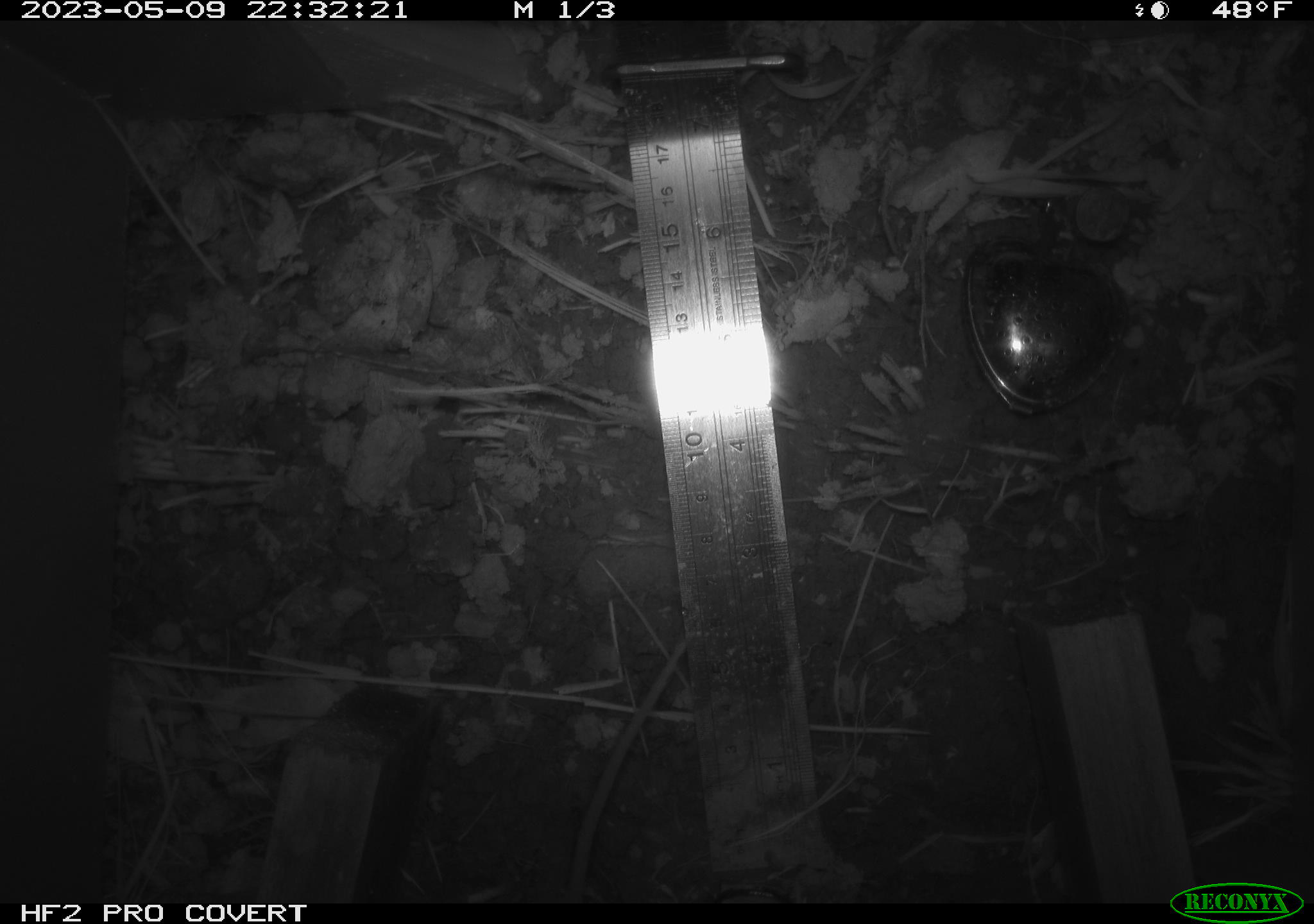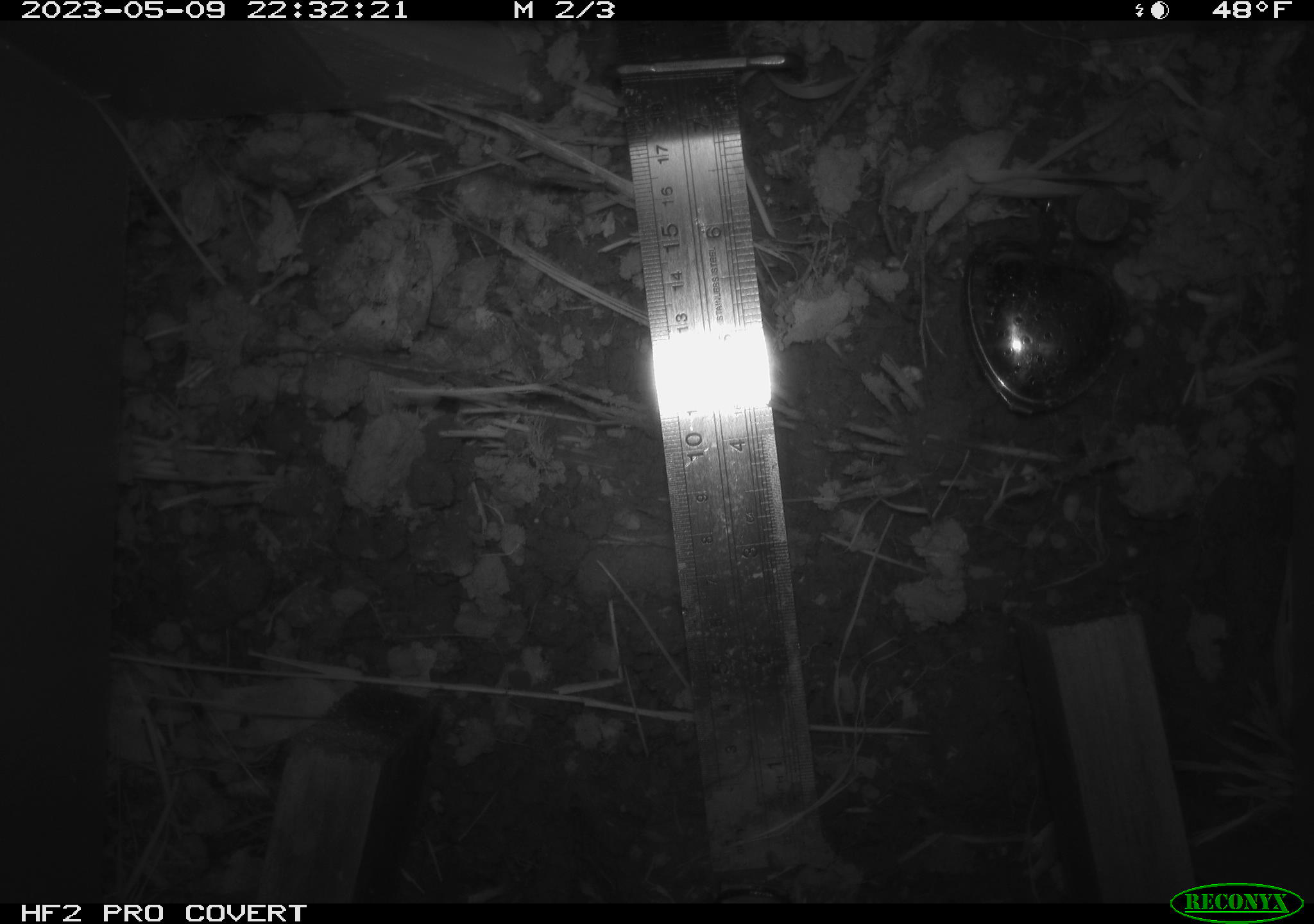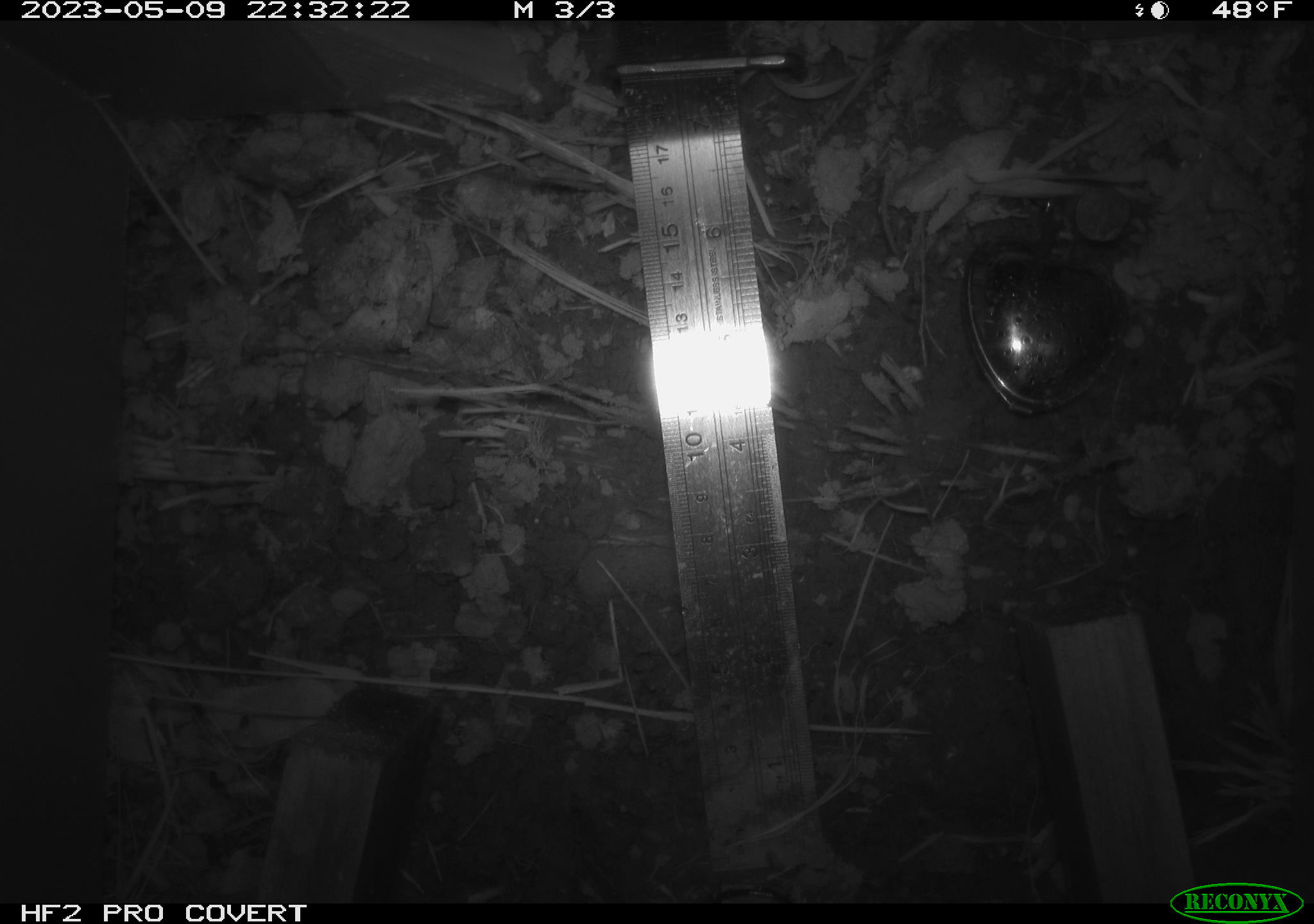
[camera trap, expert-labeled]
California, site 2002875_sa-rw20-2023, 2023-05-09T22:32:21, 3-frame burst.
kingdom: Animalia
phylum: Chordata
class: Mammalia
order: Rodentia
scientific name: Rodentia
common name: rodent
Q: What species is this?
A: Rodent (Rodentia).